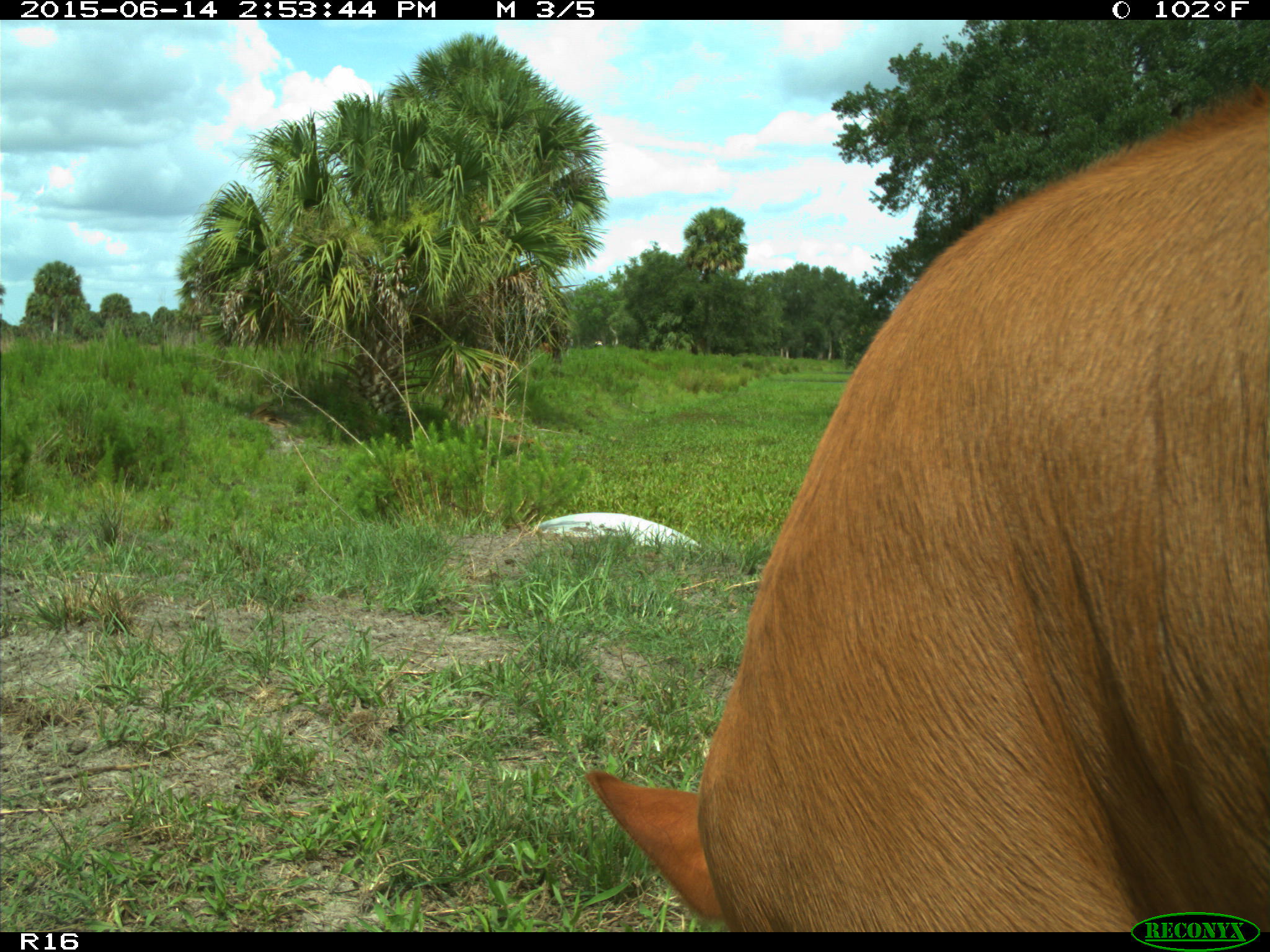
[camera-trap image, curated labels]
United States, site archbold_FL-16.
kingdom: Animalia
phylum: Chordata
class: Mammalia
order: Artiodactyla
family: Bovidae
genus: Bos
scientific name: Bos taurus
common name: domestic cow